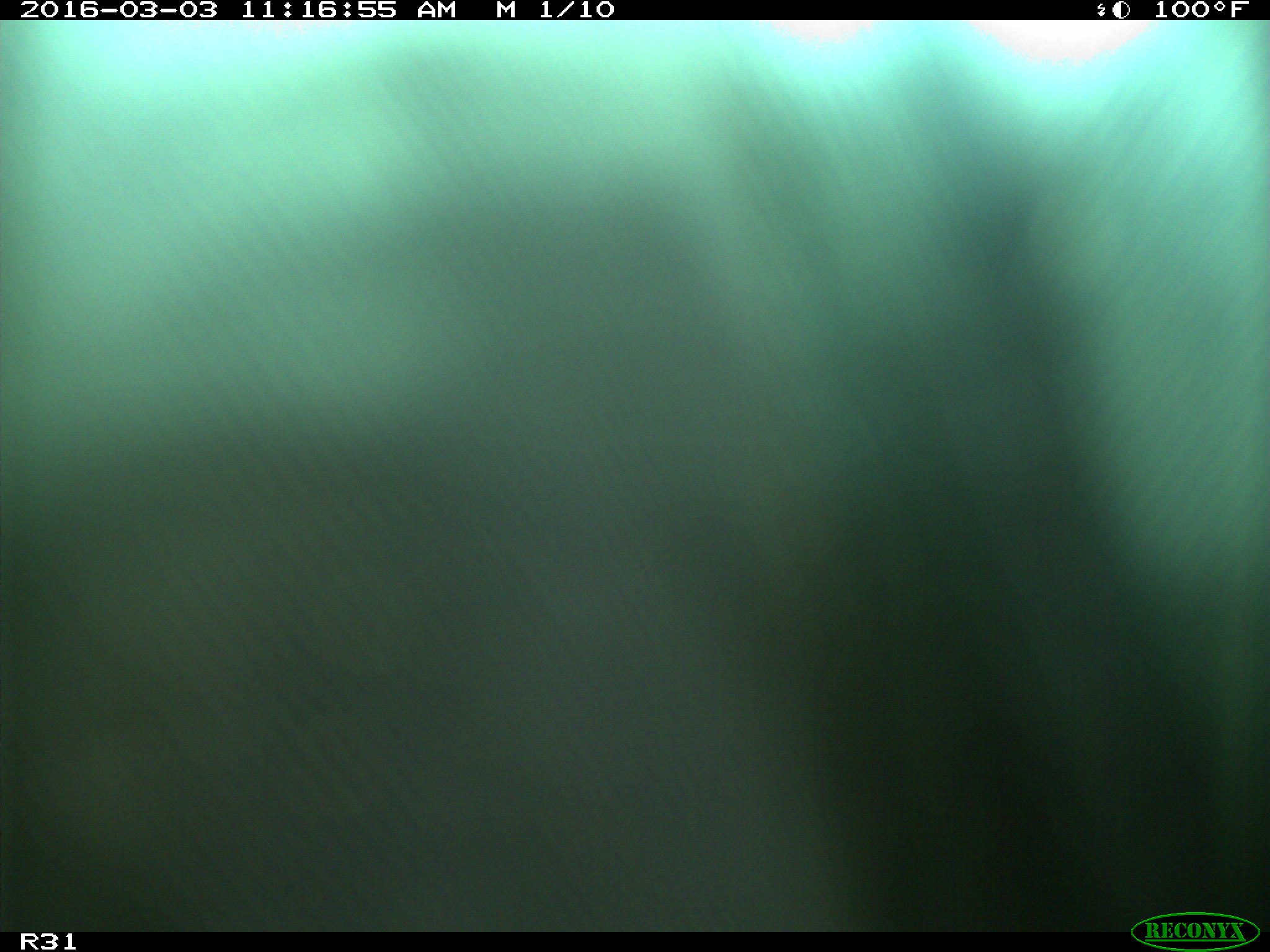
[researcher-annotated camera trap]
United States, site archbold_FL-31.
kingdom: Animalia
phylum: Chordata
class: Aves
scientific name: Aves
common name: birds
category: unidentified bird